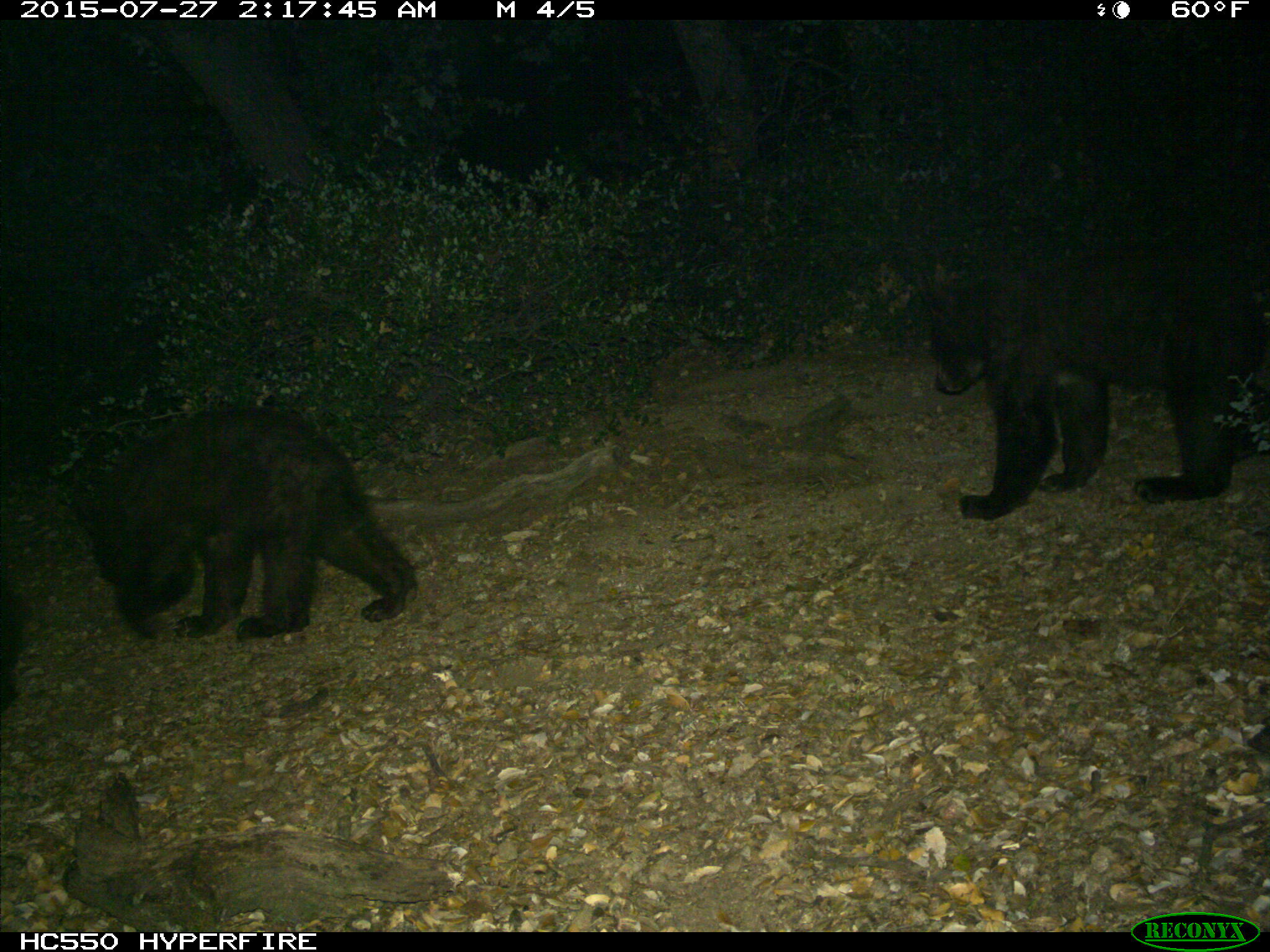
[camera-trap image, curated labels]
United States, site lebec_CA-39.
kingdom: Animalia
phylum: Chordata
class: Mammalia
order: Carnivora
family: Ursidae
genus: Ursus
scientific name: Ursus americanus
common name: american black bear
Ursus americanus (american black bear).